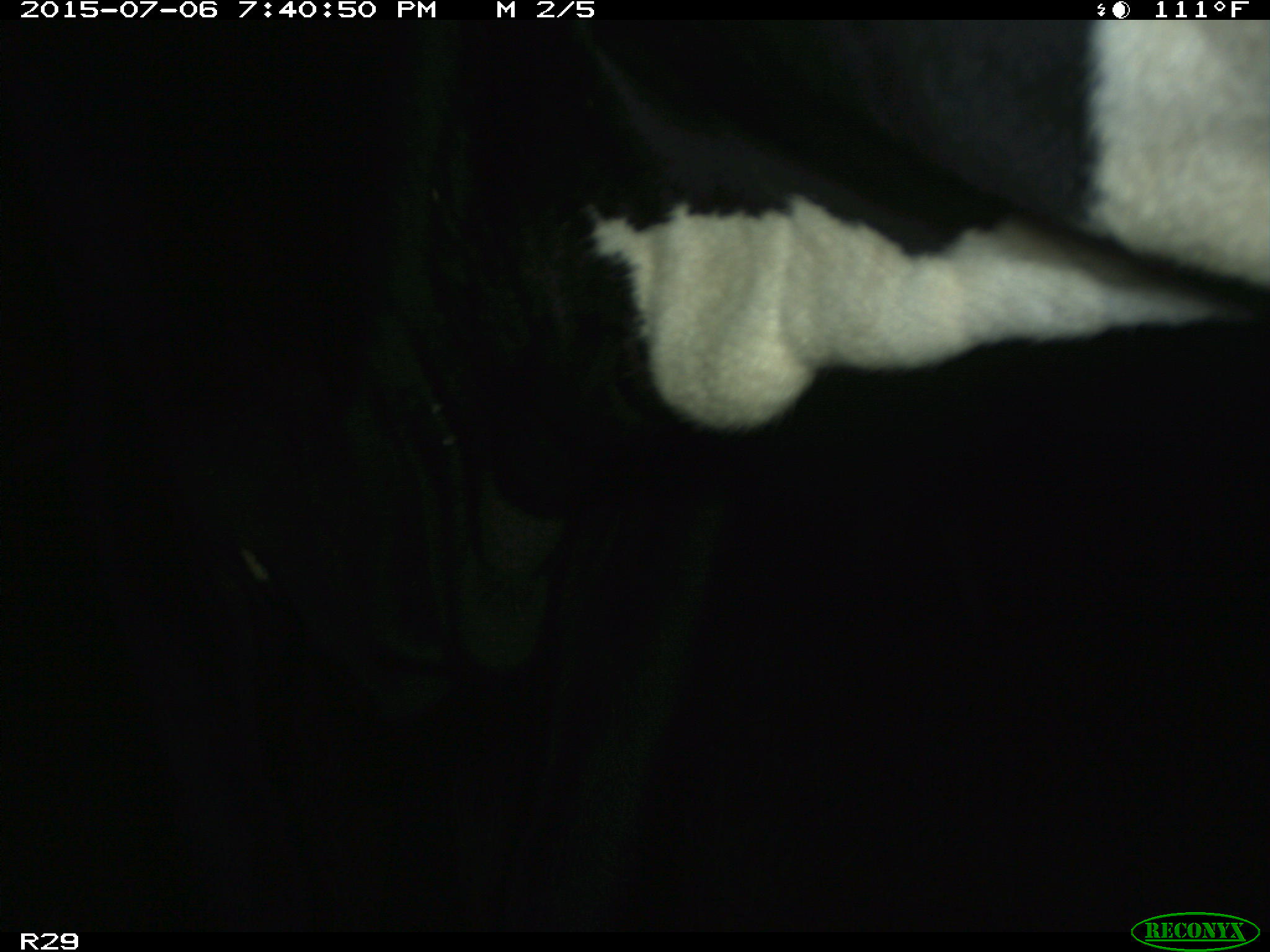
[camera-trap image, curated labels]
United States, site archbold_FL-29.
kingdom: Animalia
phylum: Chordata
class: Mammalia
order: Artiodactyla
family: Bovidae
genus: Bos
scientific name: Bos taurus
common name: domestic cow